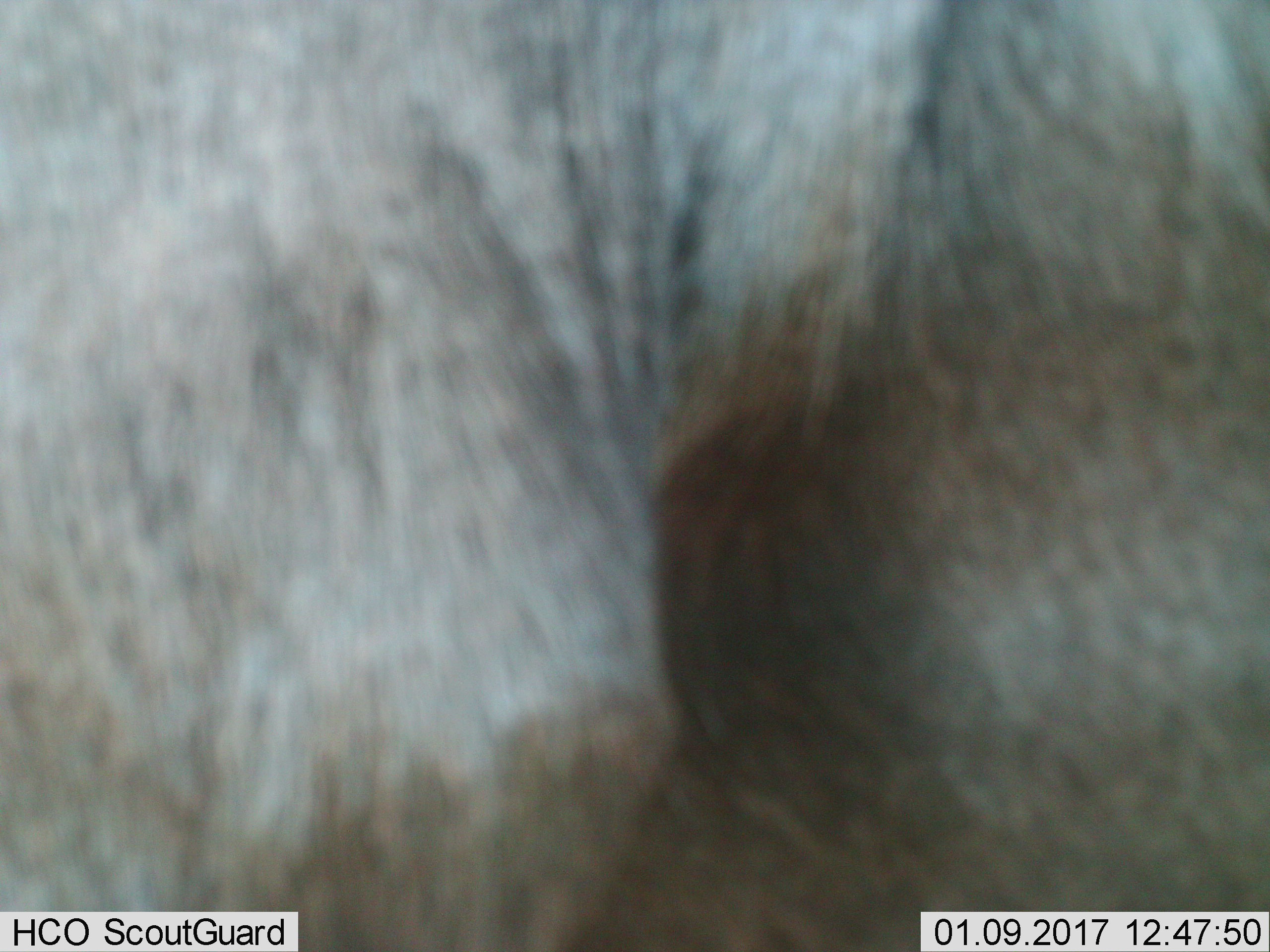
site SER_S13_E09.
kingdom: Animalia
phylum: Chordata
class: Mammalia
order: Artiodactyla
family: Bovidae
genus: Connochaetes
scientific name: Connochaetes taurinus taurinus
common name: blue wildebeest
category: wildebeestblue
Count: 1.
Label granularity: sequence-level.